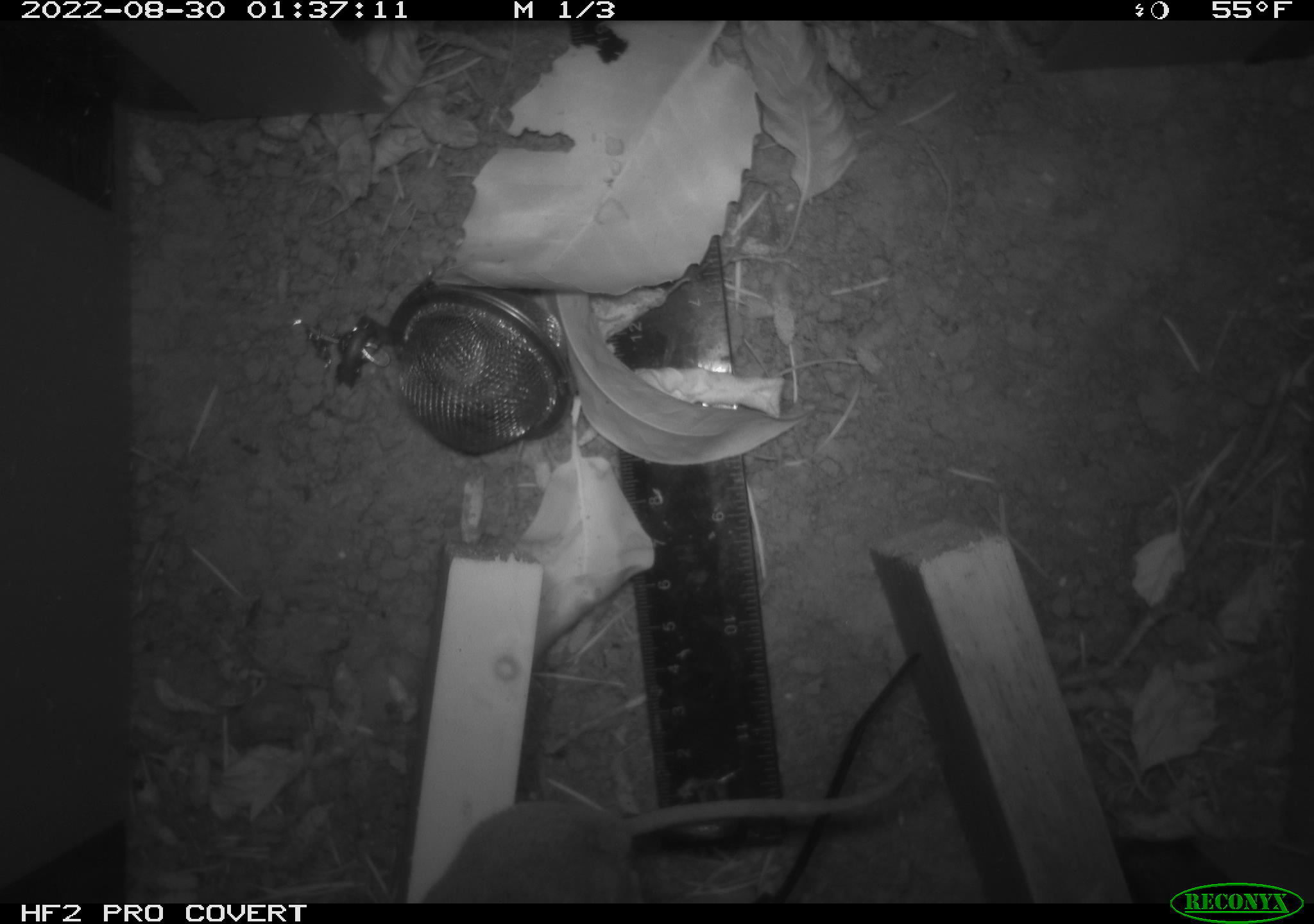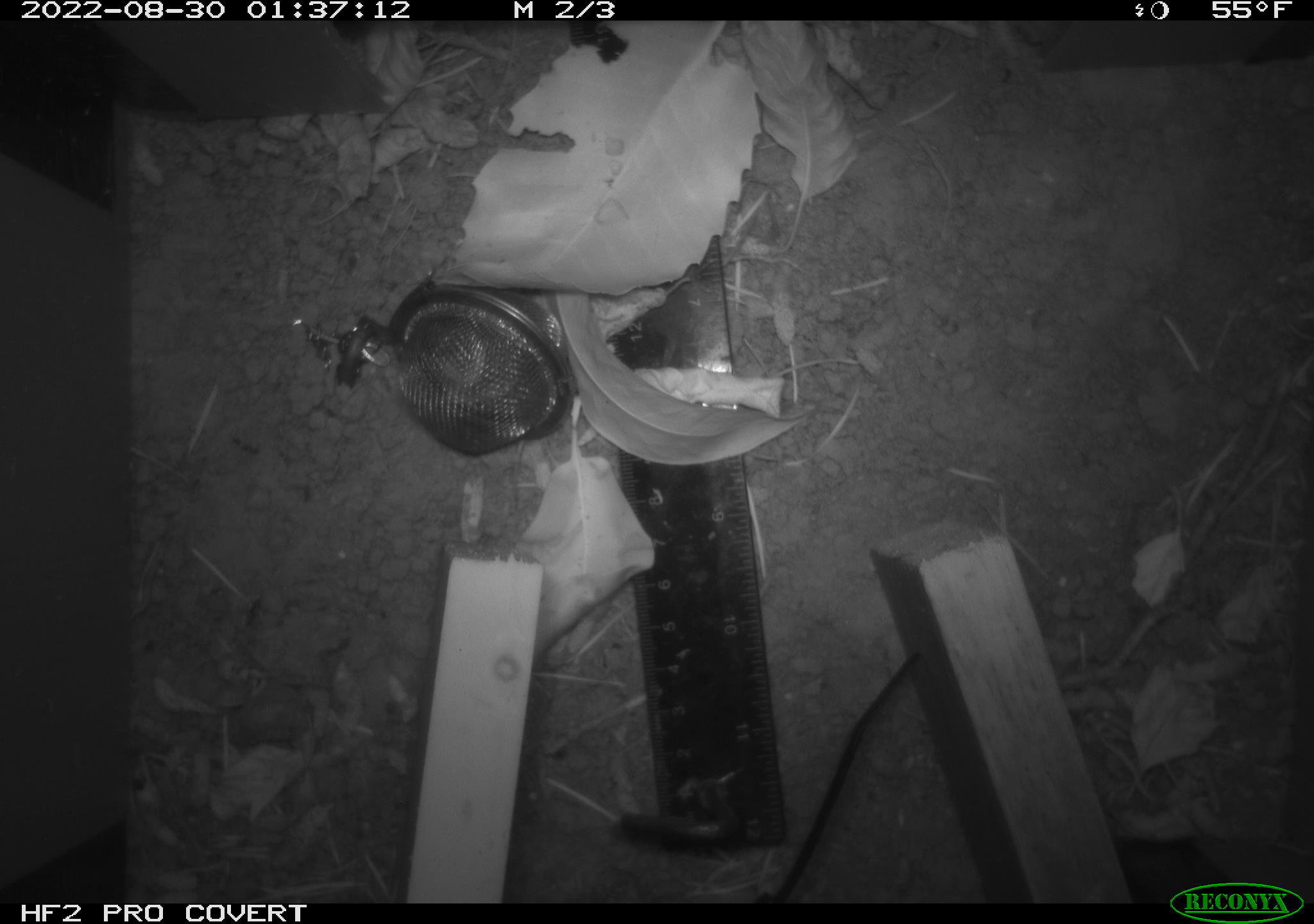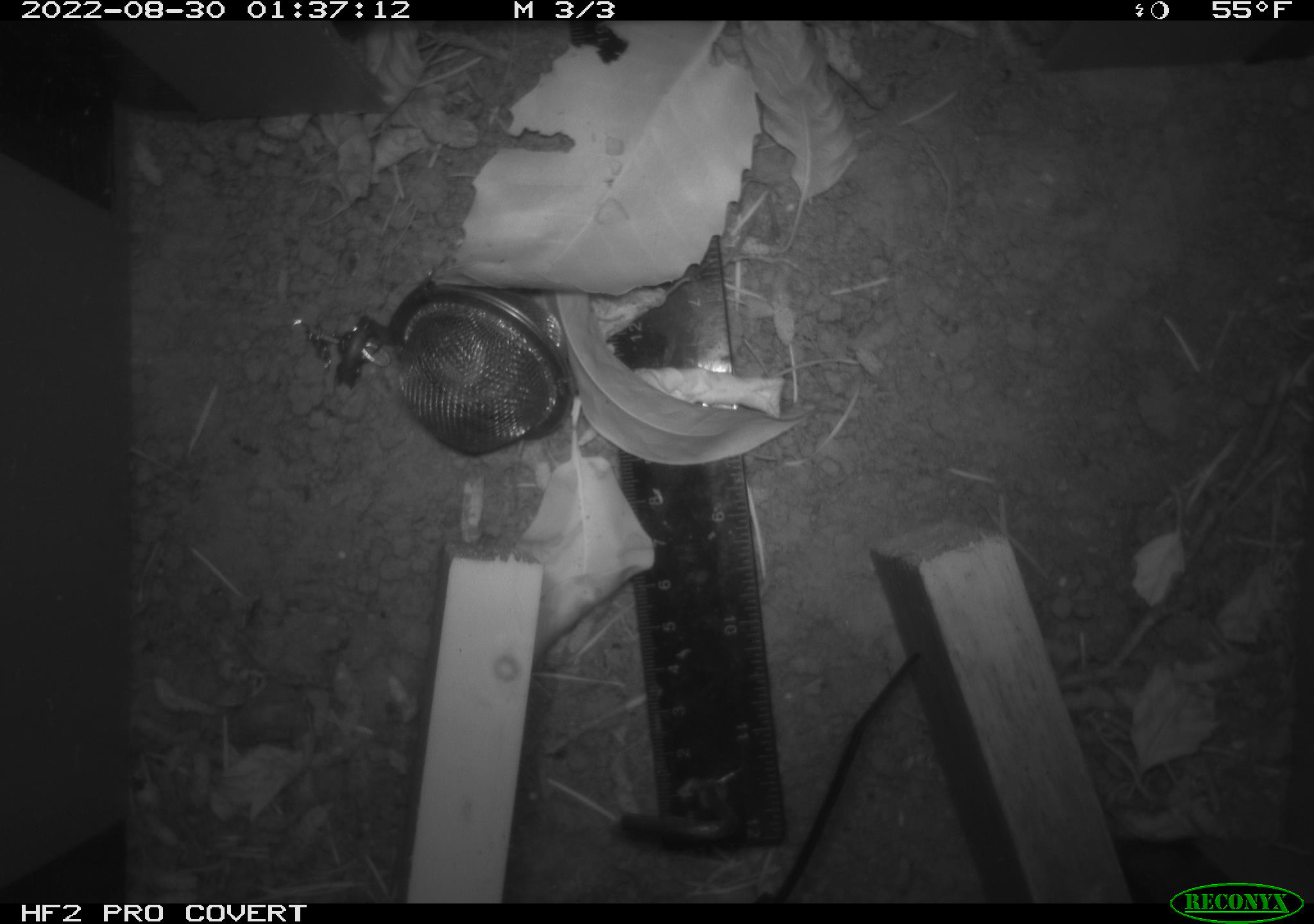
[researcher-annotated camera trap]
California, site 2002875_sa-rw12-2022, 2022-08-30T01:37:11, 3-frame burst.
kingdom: Animalia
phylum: Chordata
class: Mammalia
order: Rodentia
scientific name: Rodentia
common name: rodent